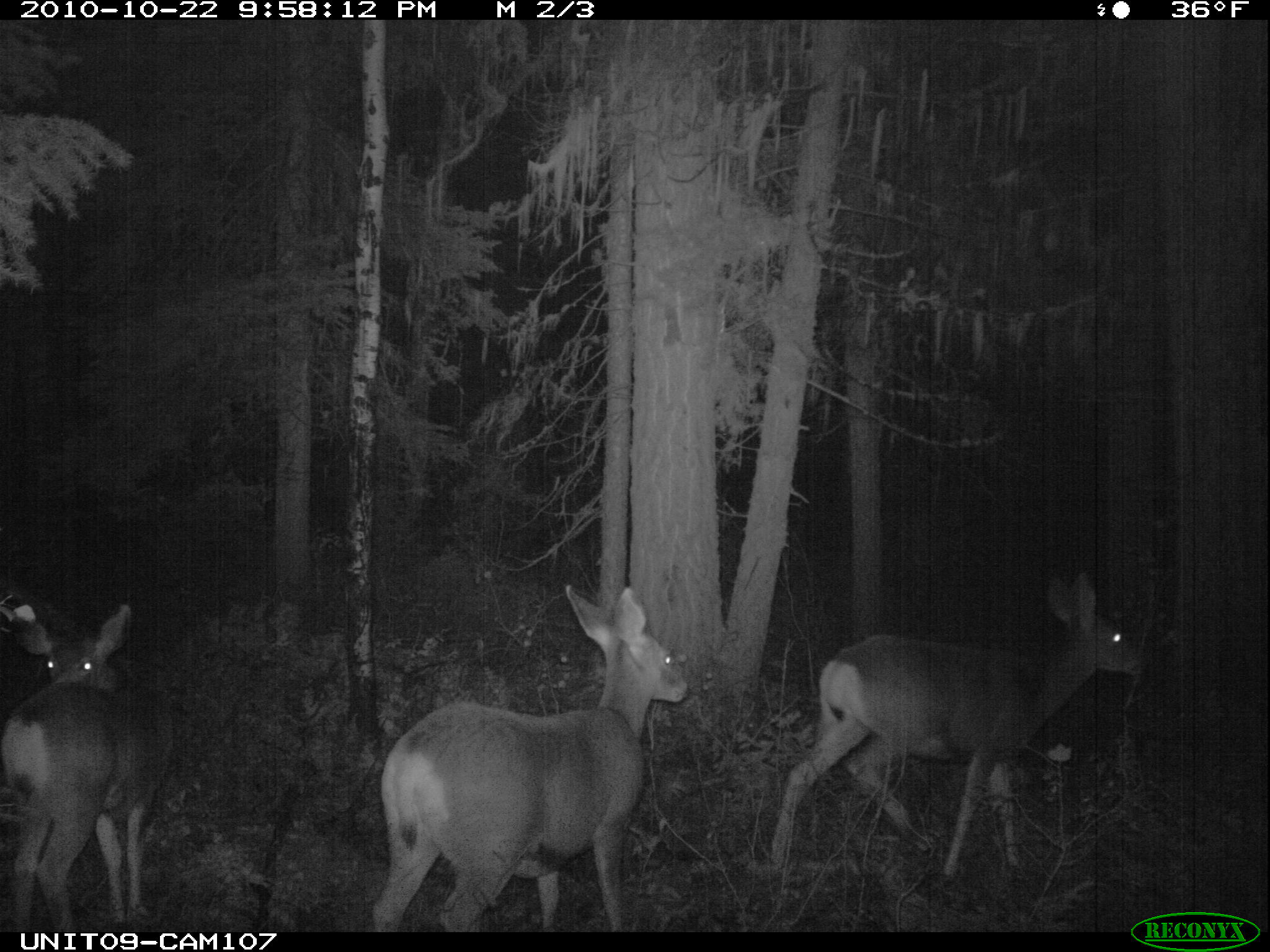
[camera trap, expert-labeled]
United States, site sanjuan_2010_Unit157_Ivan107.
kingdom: Animalia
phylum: Chordata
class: Mammalia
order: Artiodactyla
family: Cervidae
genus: Odocoileus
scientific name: Odocoileus hemionus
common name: mule deer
Odocoileus hemionus (mule deer).